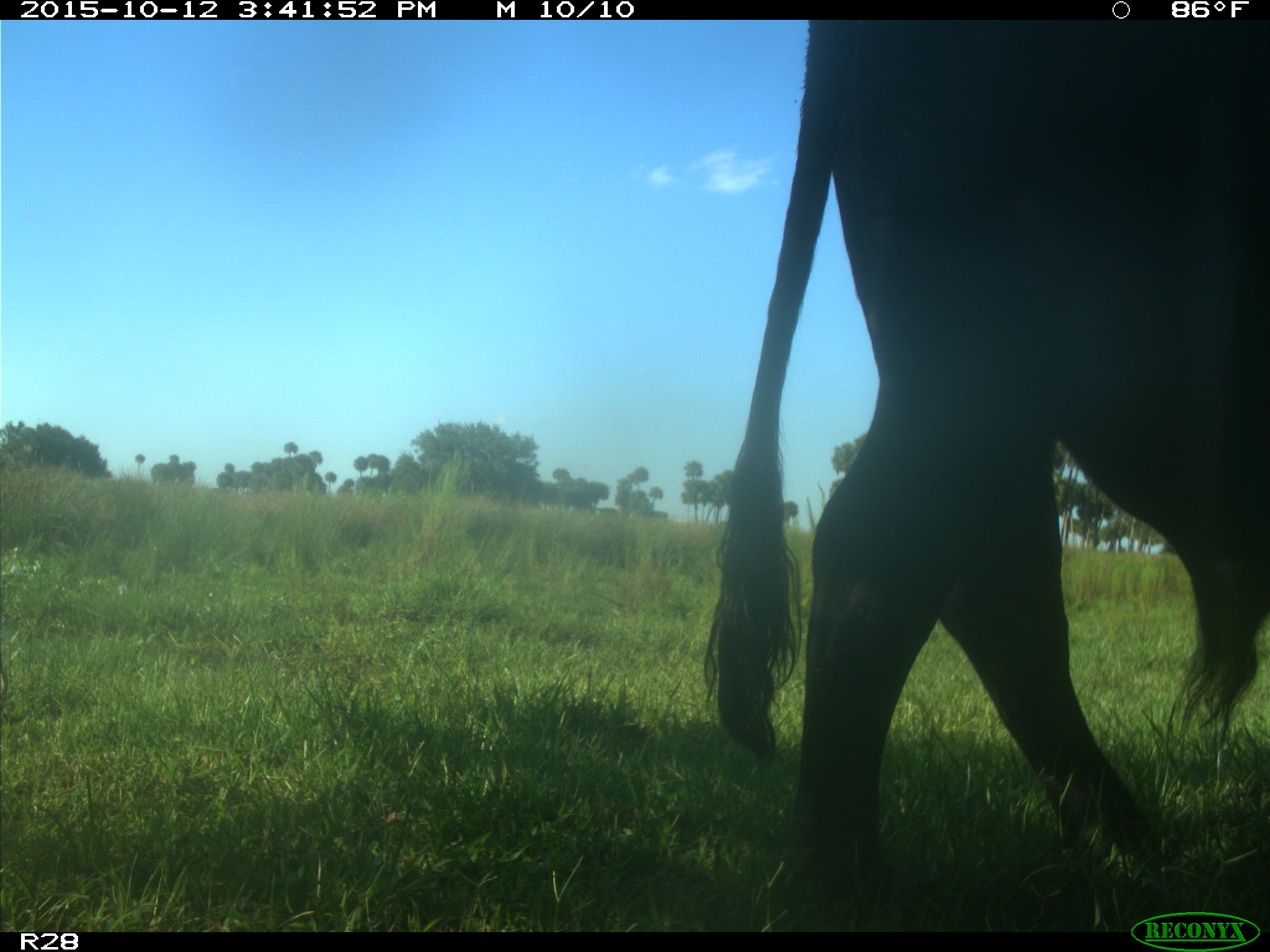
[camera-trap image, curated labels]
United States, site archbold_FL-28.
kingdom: Animalia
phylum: Chordata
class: Mammalia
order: Artiodactyla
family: Bovidae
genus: Bos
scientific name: Bos taurus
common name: domestic cow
Bos taurus (domestic cow).